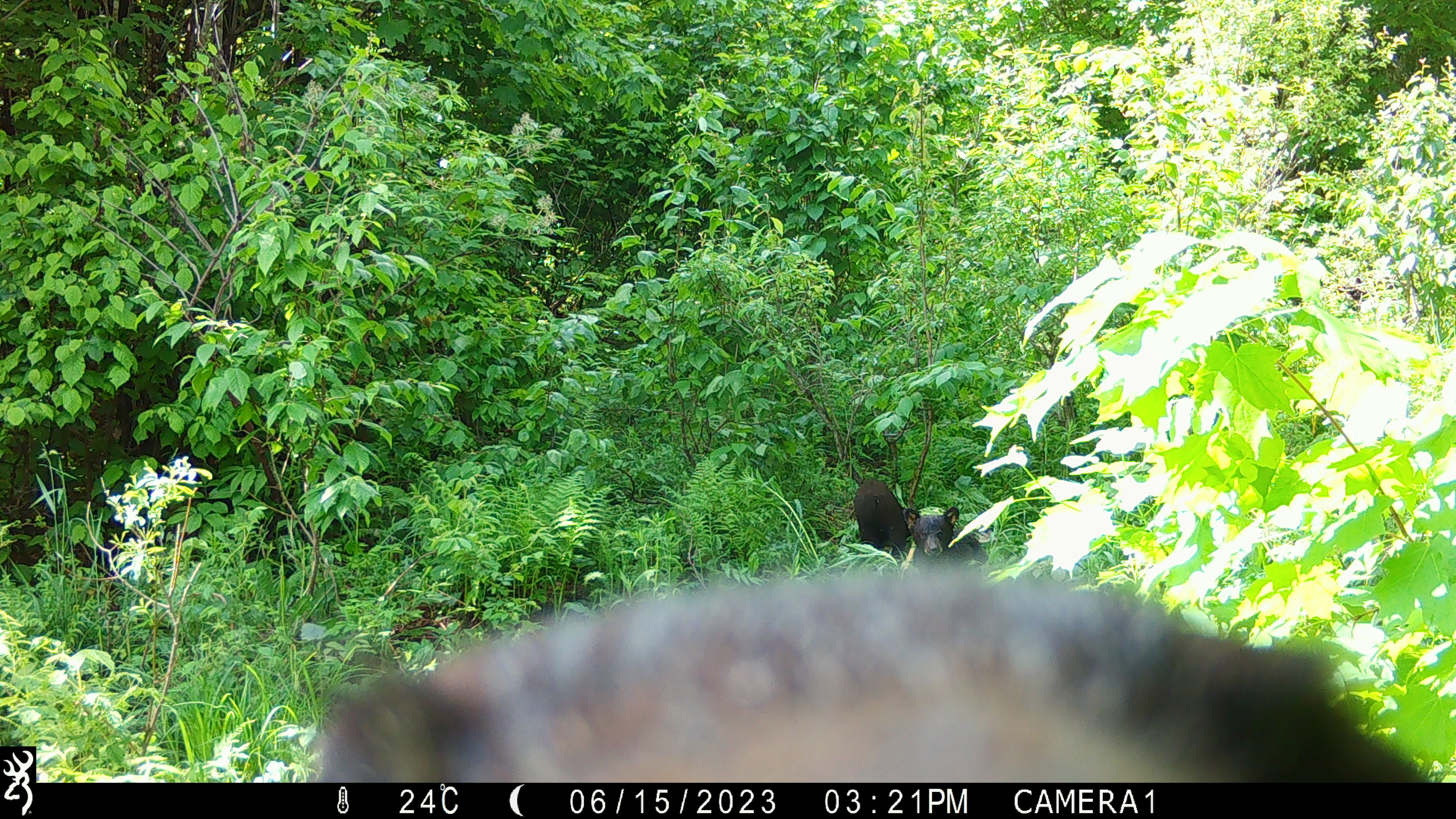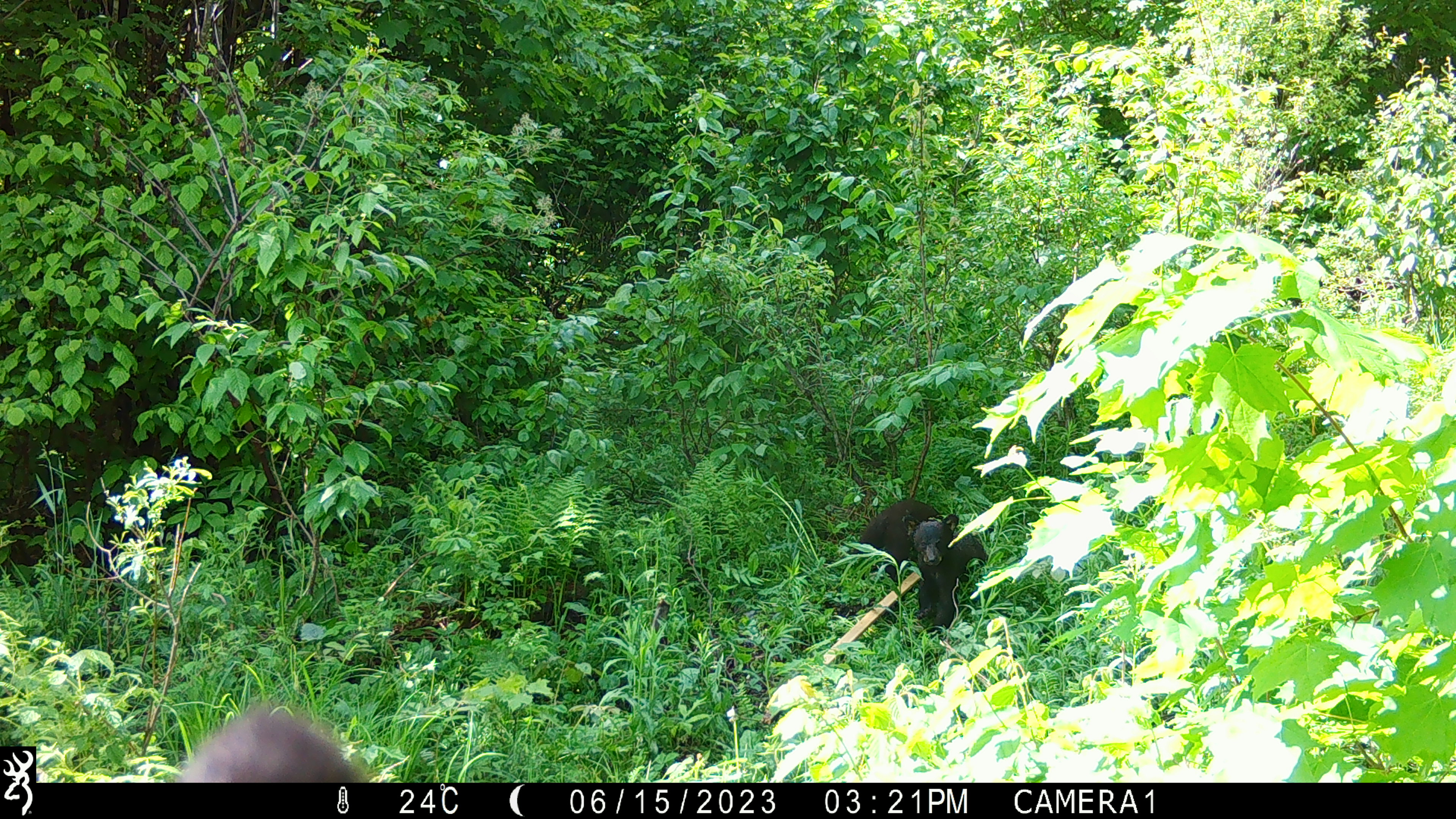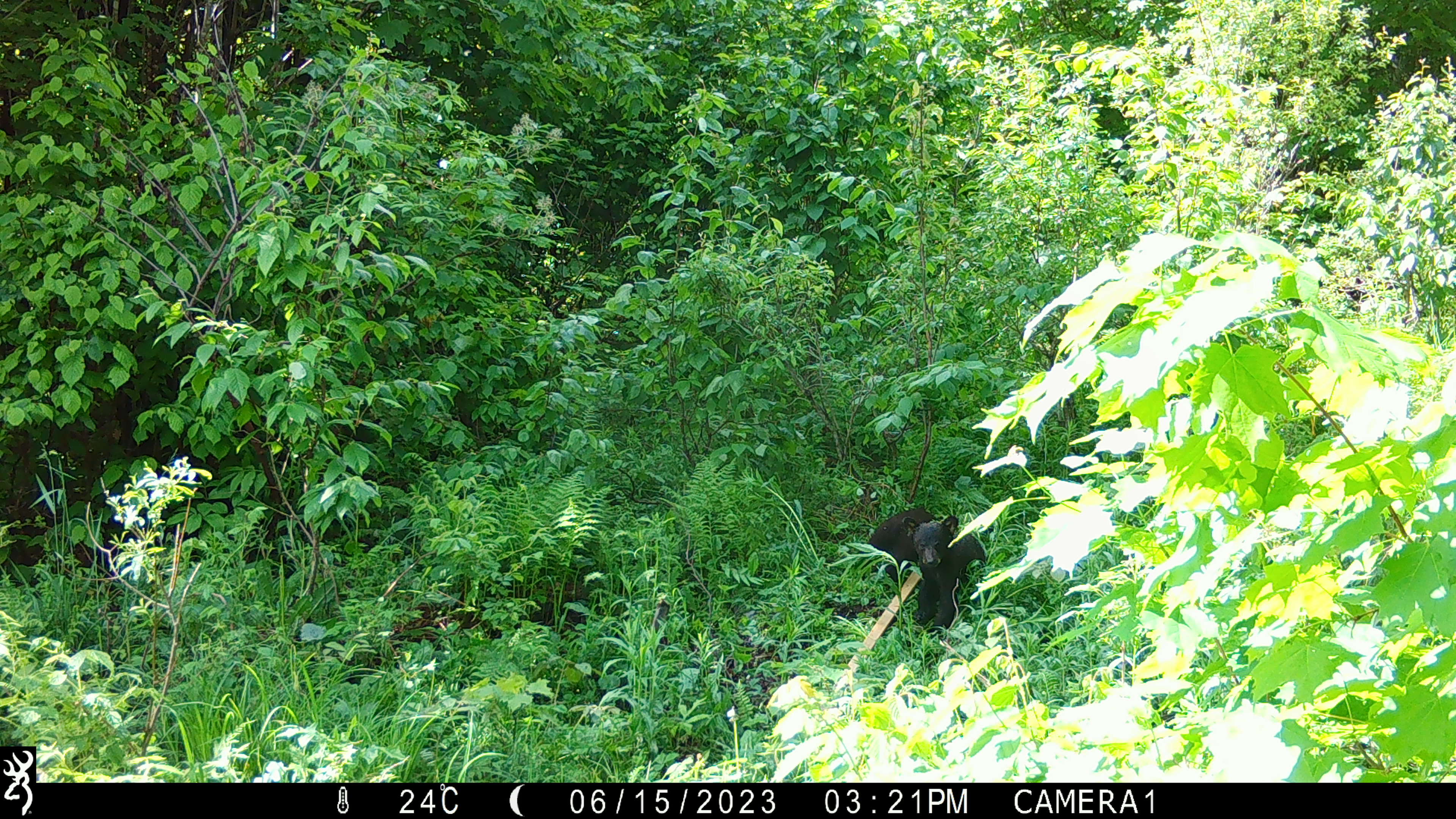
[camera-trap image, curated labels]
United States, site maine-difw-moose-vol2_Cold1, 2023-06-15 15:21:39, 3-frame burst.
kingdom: Animalia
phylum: Chordata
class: Mammalia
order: Carnivora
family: Ursidae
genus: Ursus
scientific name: Ursus americanus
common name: black bear